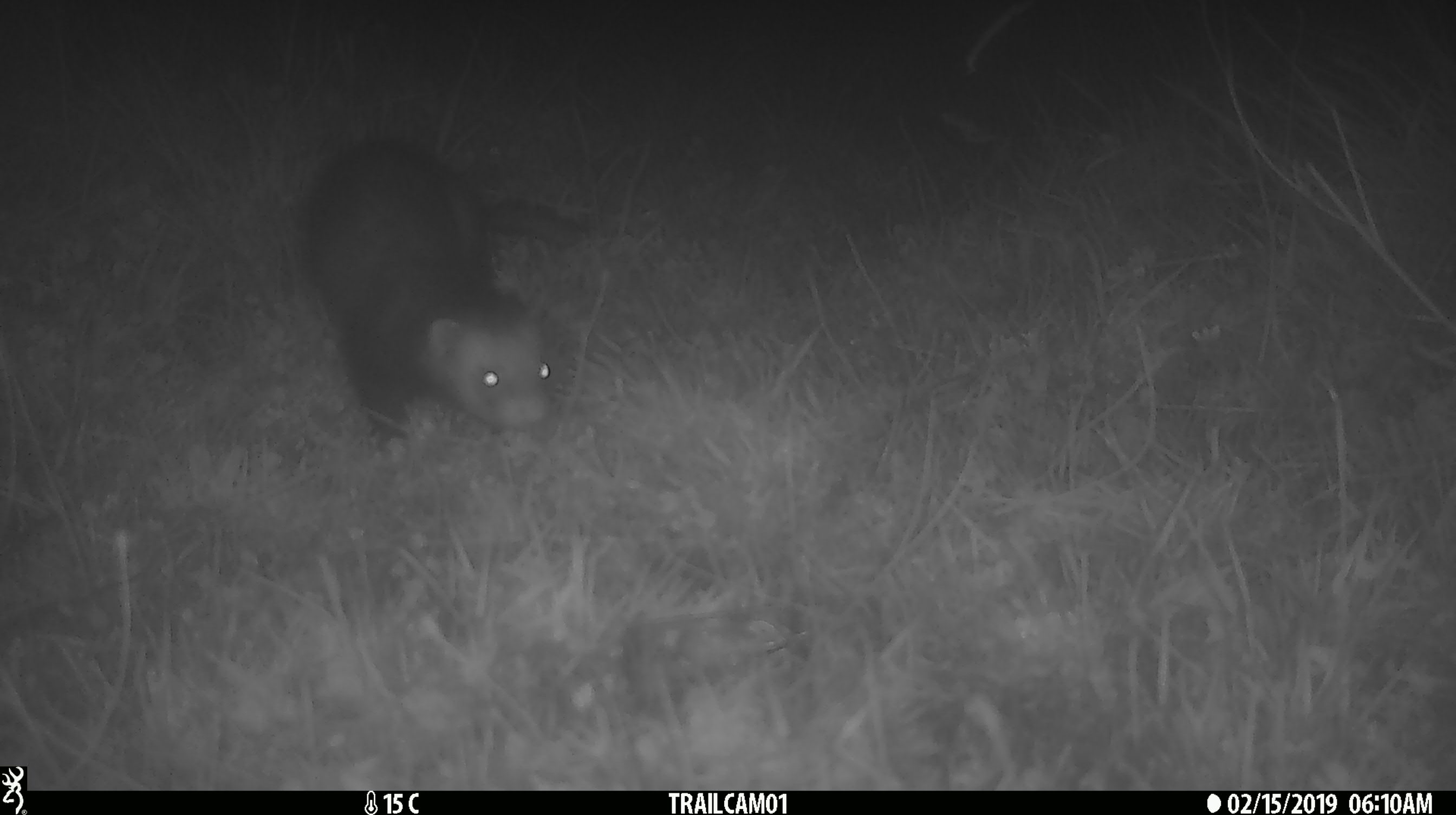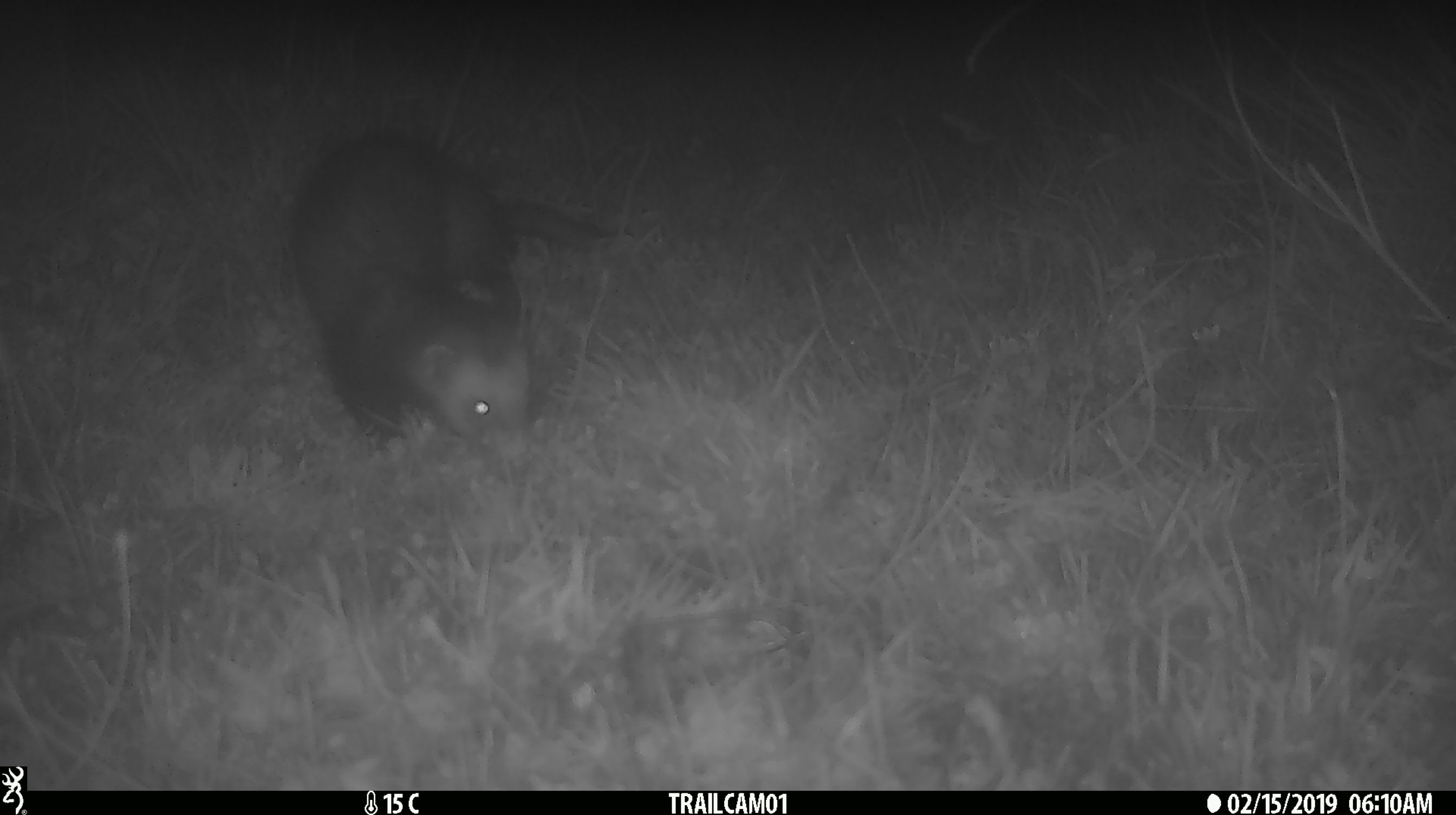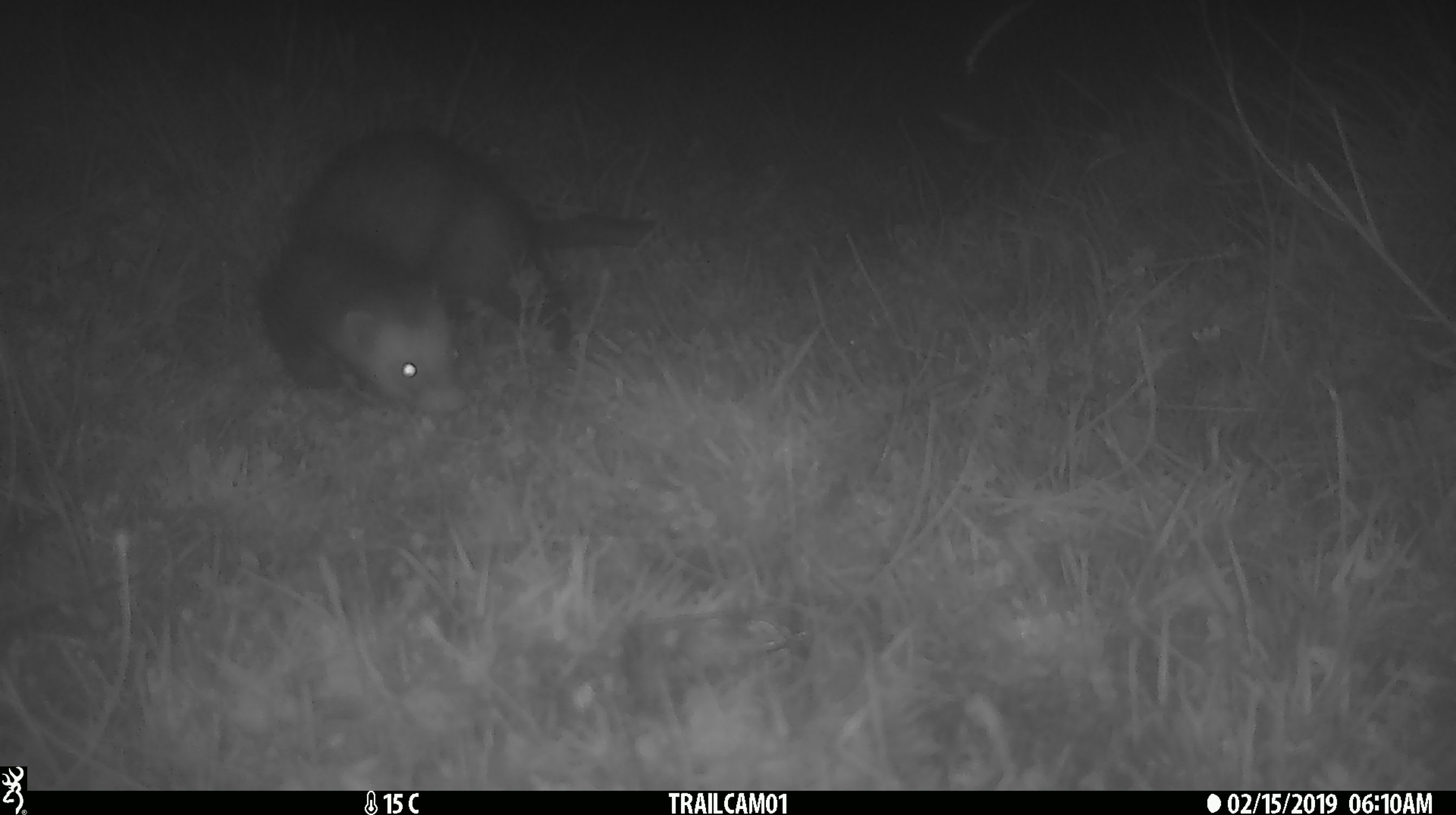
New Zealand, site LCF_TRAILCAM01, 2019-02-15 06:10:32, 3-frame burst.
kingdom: Animalia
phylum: Chordata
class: Mammalia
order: Carnivora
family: Mustelidae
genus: Mustela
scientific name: Mustela furo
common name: ferret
Ferret (Mustela furo).